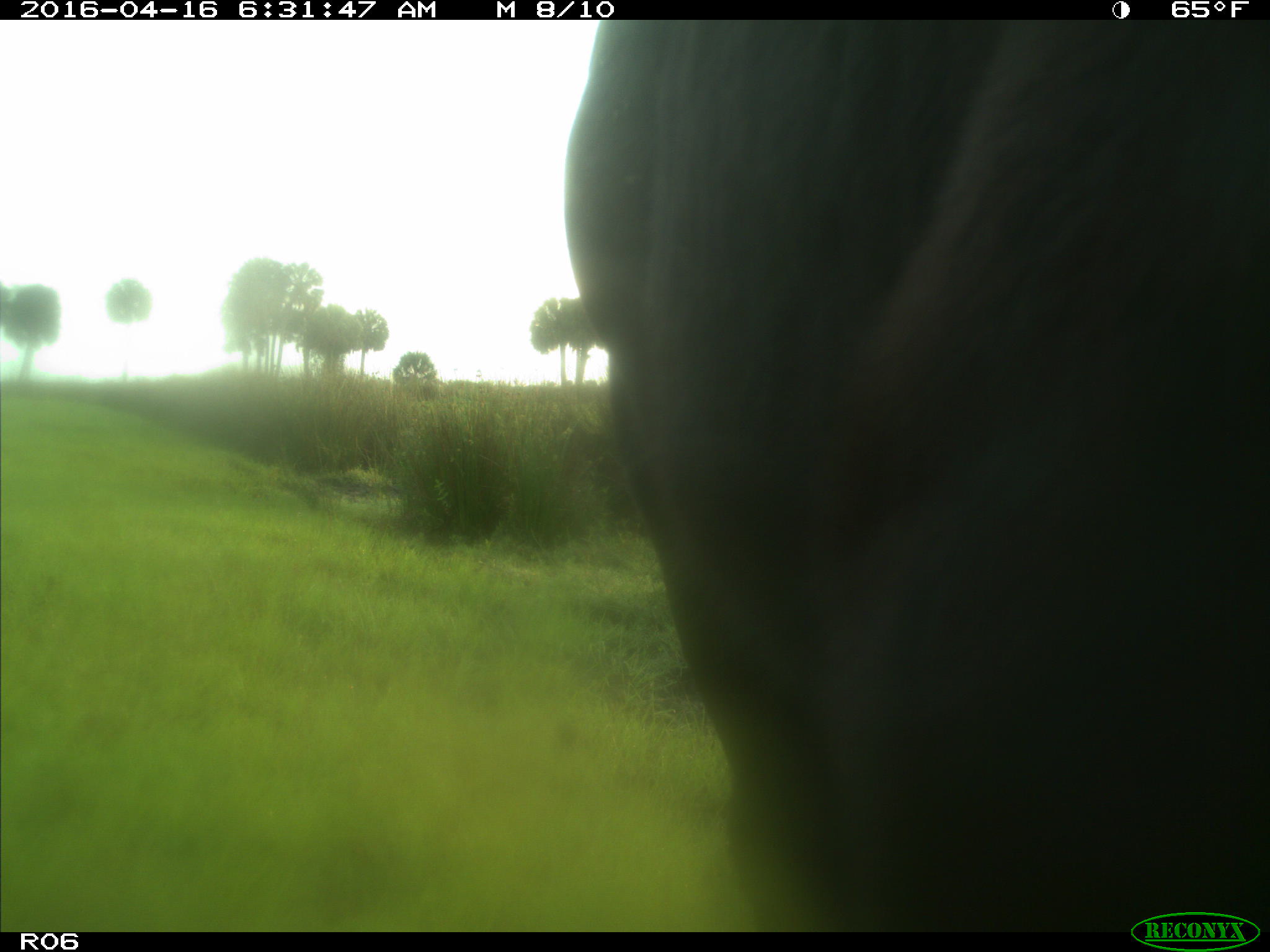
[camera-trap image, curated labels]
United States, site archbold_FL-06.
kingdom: Animalia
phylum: Chordata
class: Mammalia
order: Artiodactyla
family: Bovidae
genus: Bos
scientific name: Bos taurus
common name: domestic cow